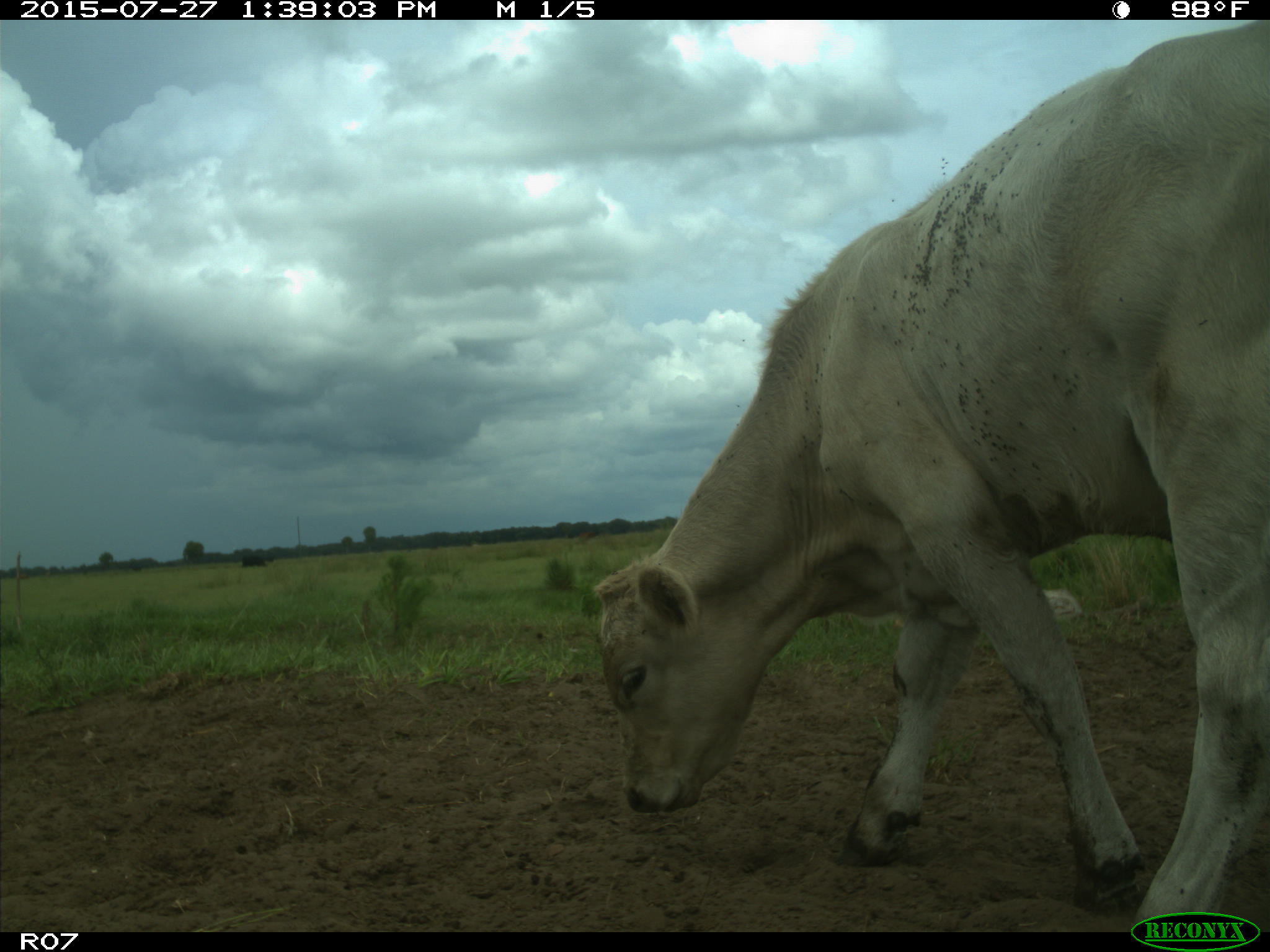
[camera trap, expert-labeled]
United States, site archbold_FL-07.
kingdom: Animalia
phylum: Chordata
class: Mammalia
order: Artiodactyla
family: Bovidae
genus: Bos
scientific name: Bos taurus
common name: domestic cow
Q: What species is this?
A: Bos taurus (domestic cow).